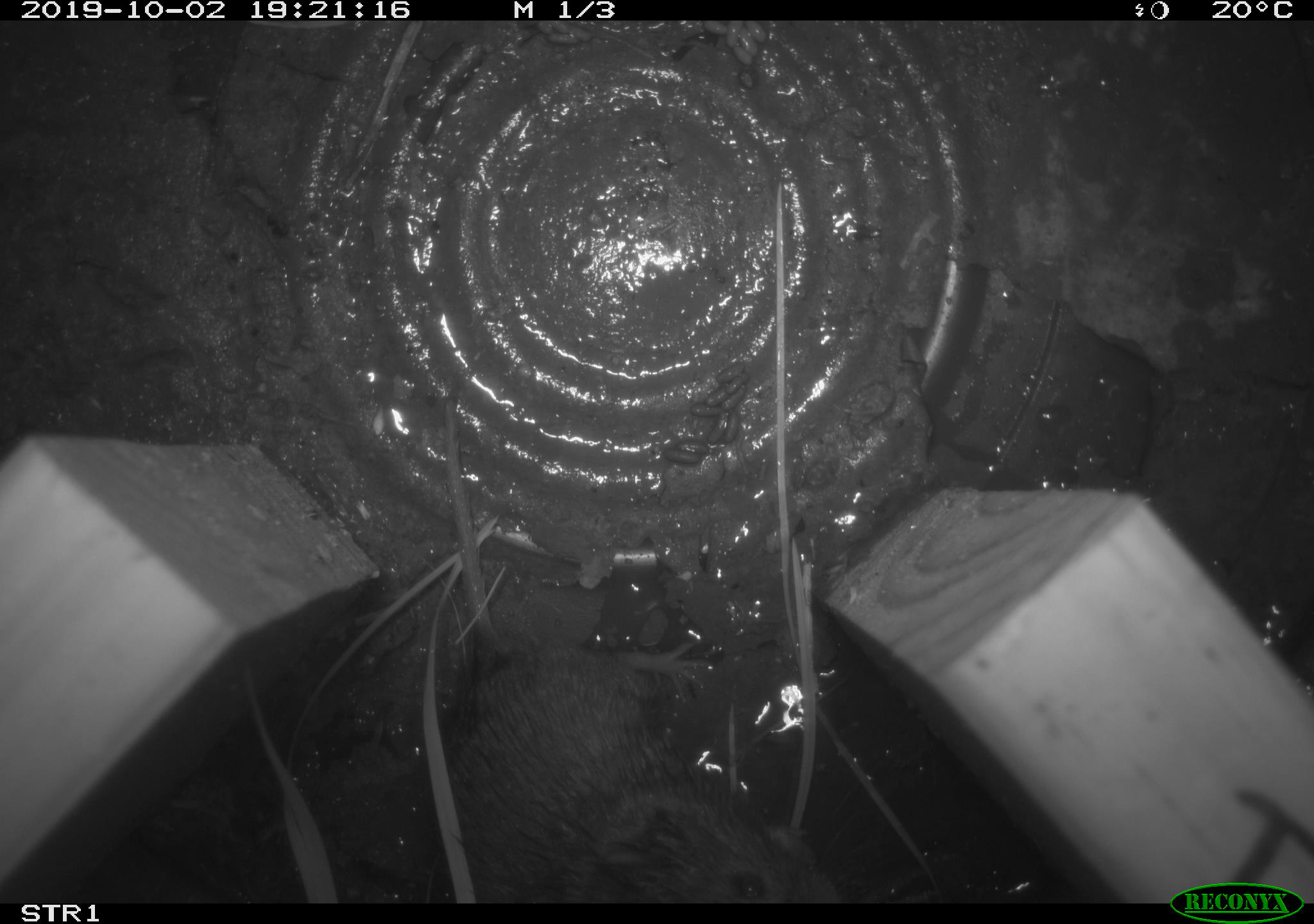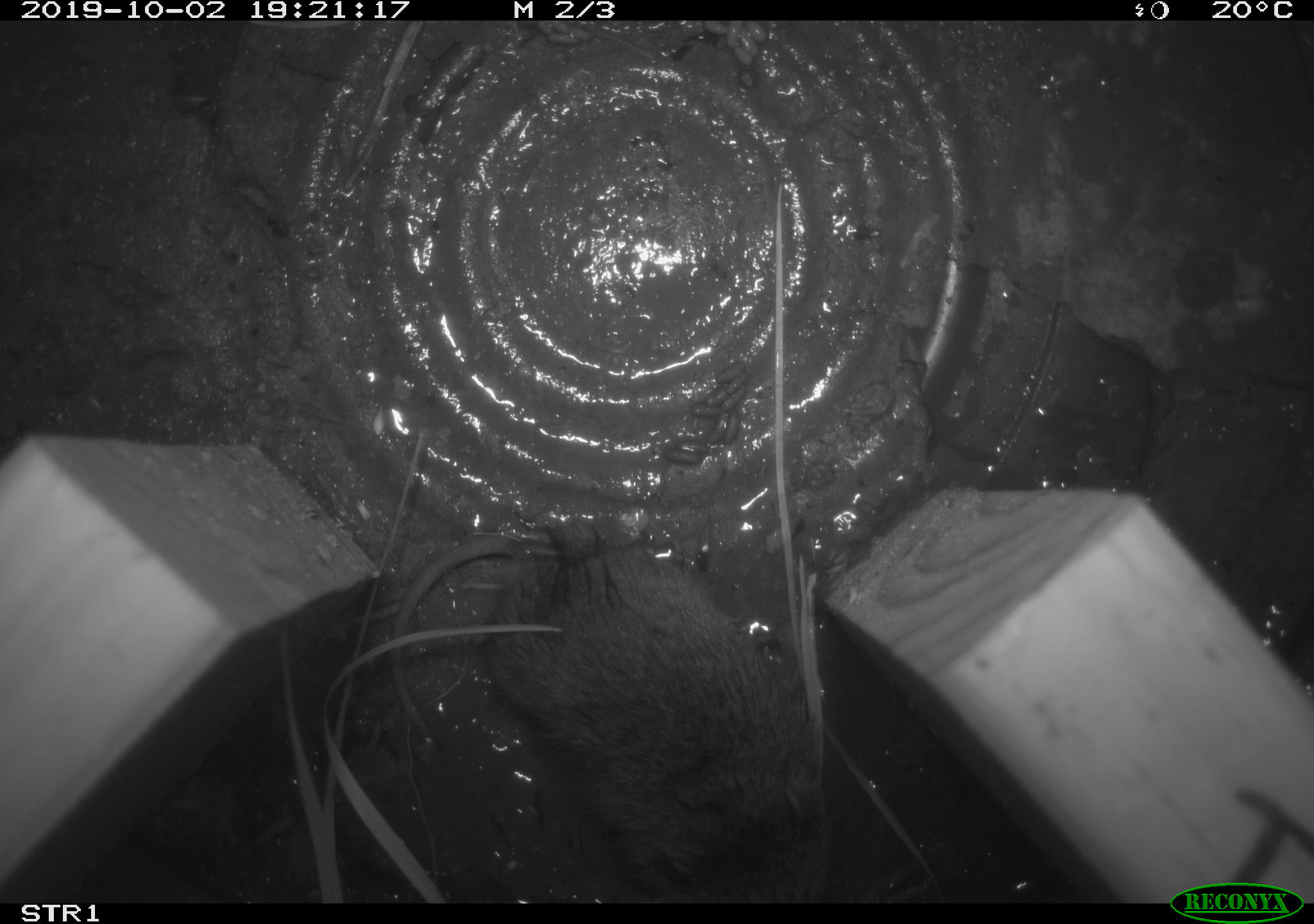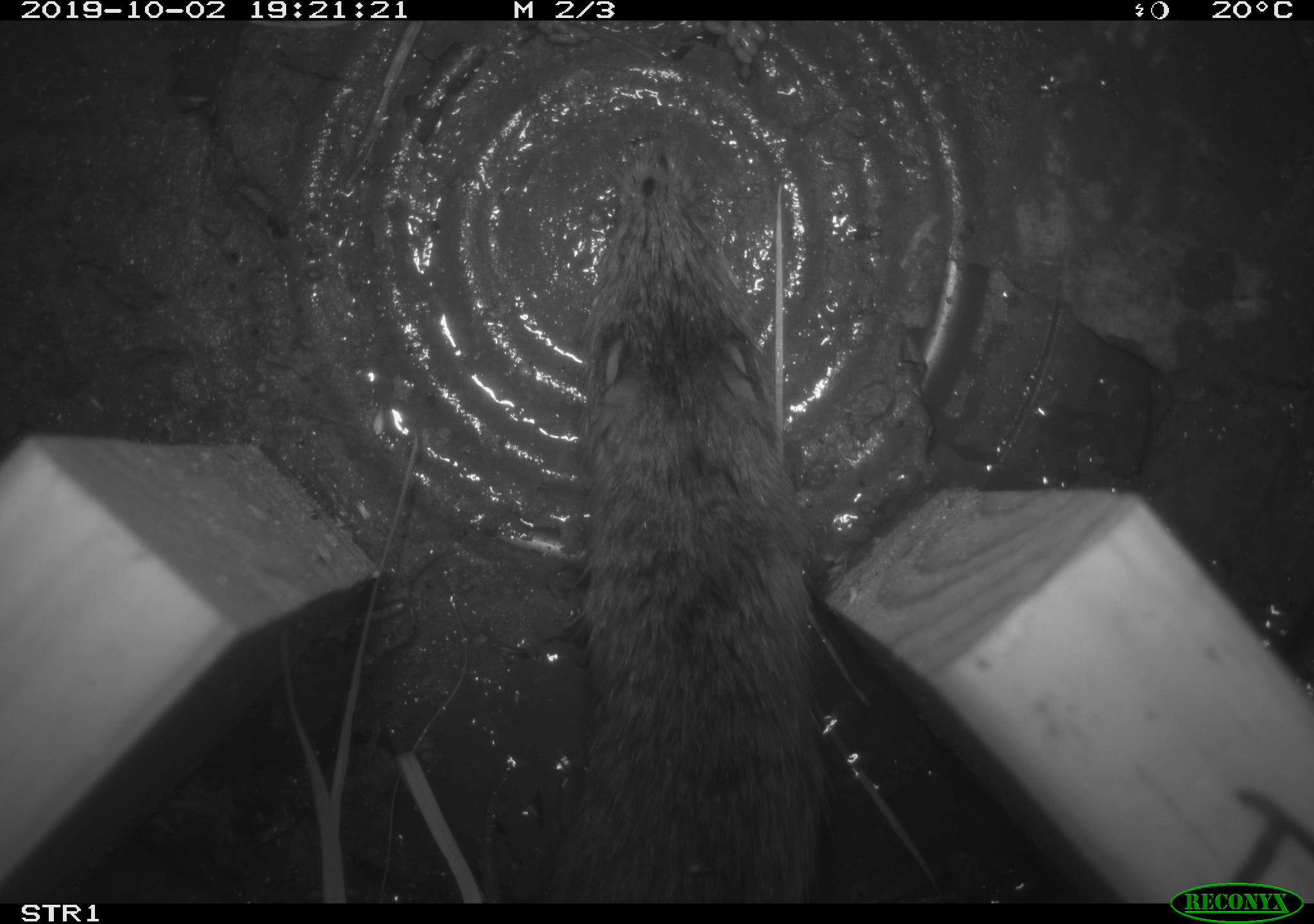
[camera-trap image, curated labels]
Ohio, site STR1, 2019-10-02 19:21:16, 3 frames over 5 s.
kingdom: Animalia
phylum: Chordata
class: Mammalia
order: Rodentia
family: Cricetidae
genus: Microtus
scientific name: Microtus pennsylvanicus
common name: meadow vole